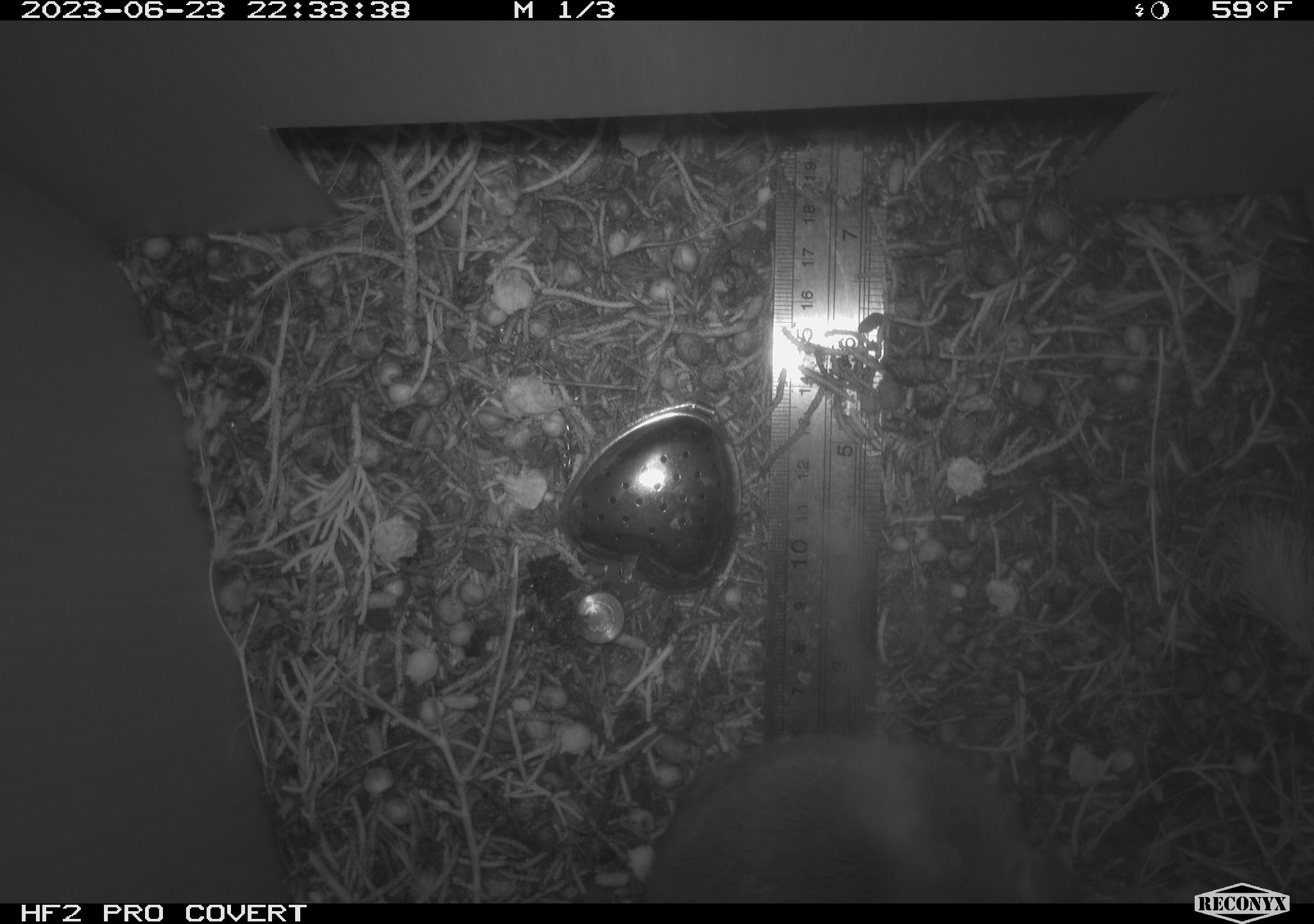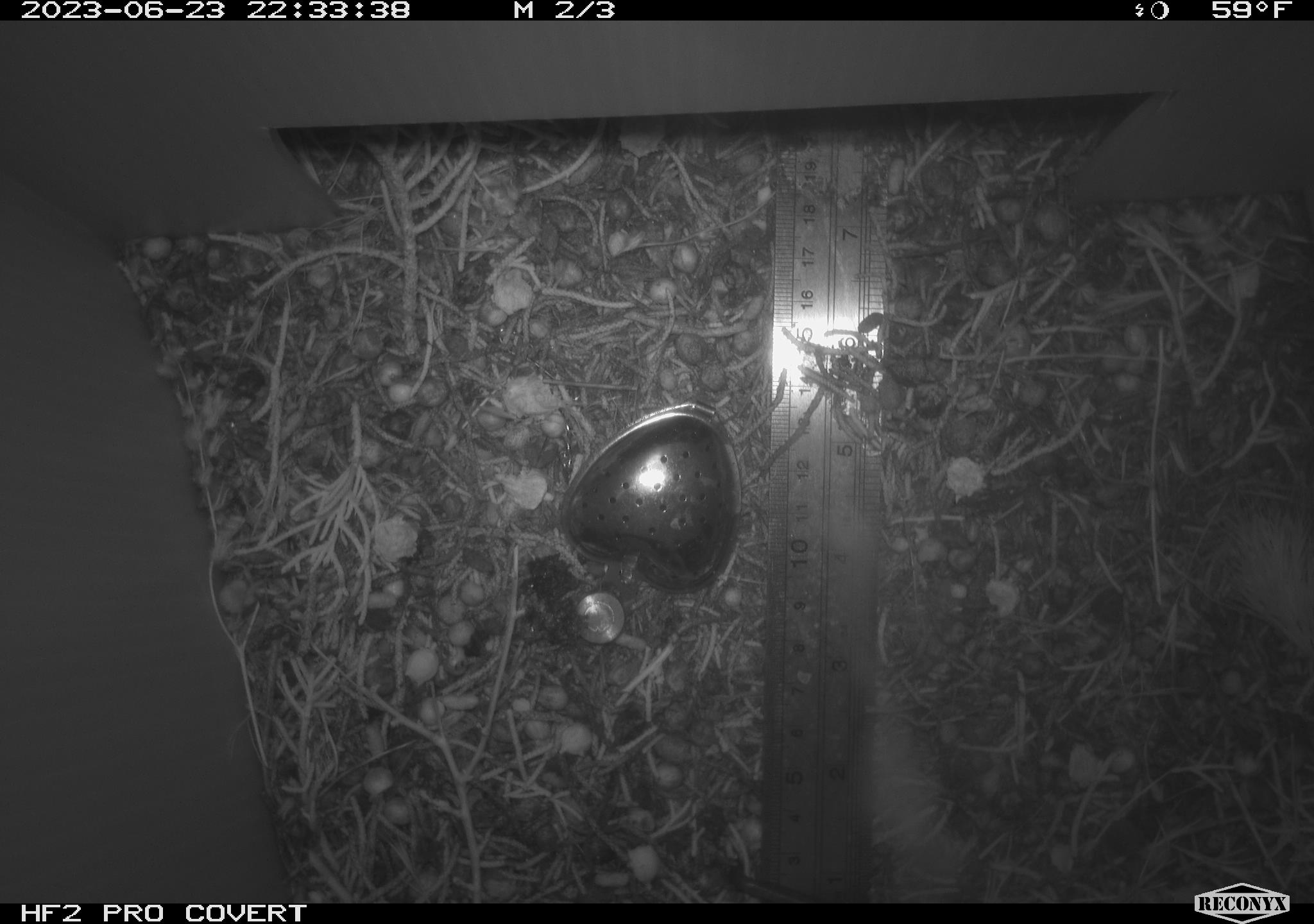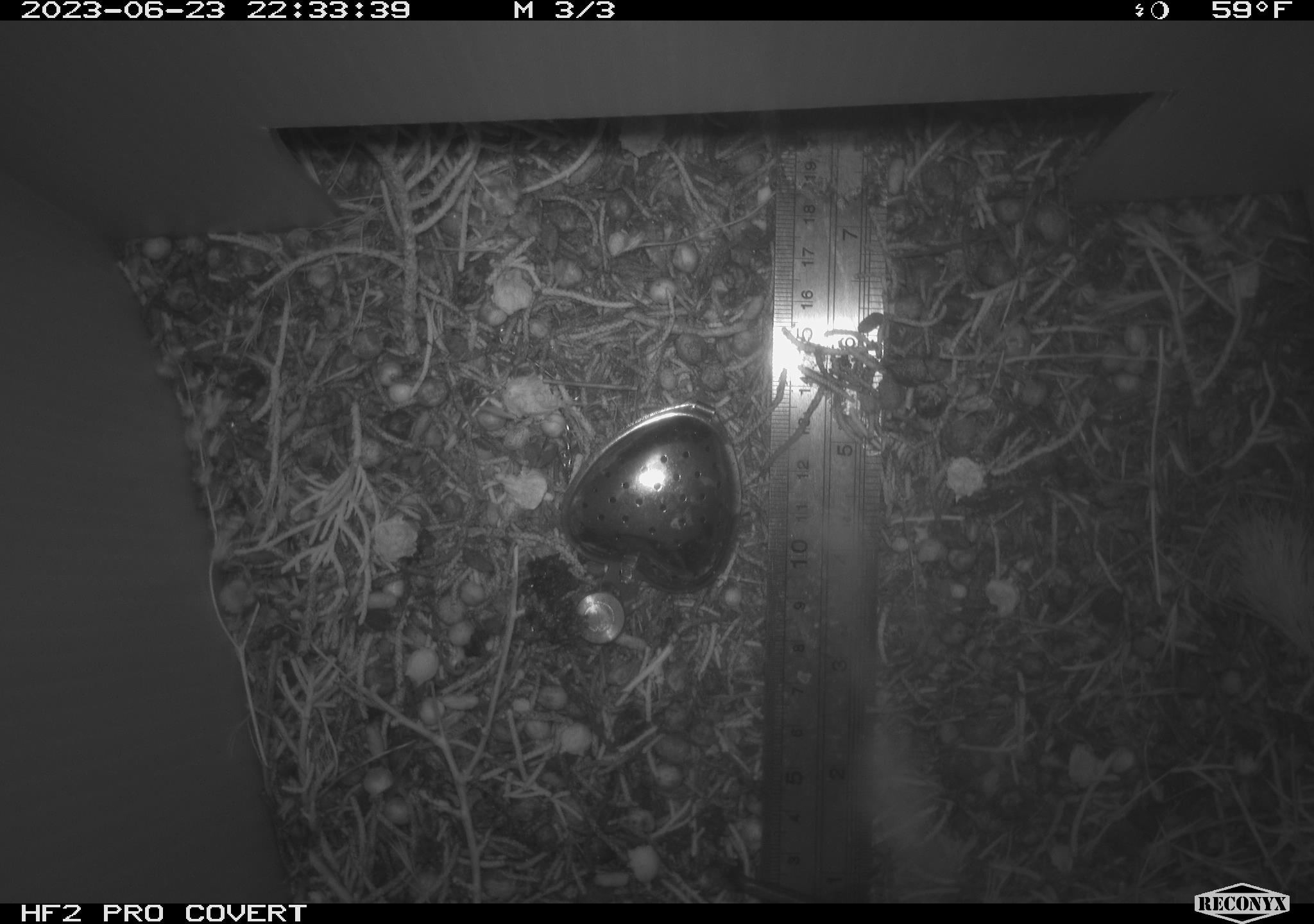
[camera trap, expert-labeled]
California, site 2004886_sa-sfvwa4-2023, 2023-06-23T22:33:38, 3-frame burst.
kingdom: Animalia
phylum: Chordata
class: Mammalia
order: Rodentia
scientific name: Rodentia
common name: mouse species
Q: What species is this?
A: Mouse species (Rodentia).